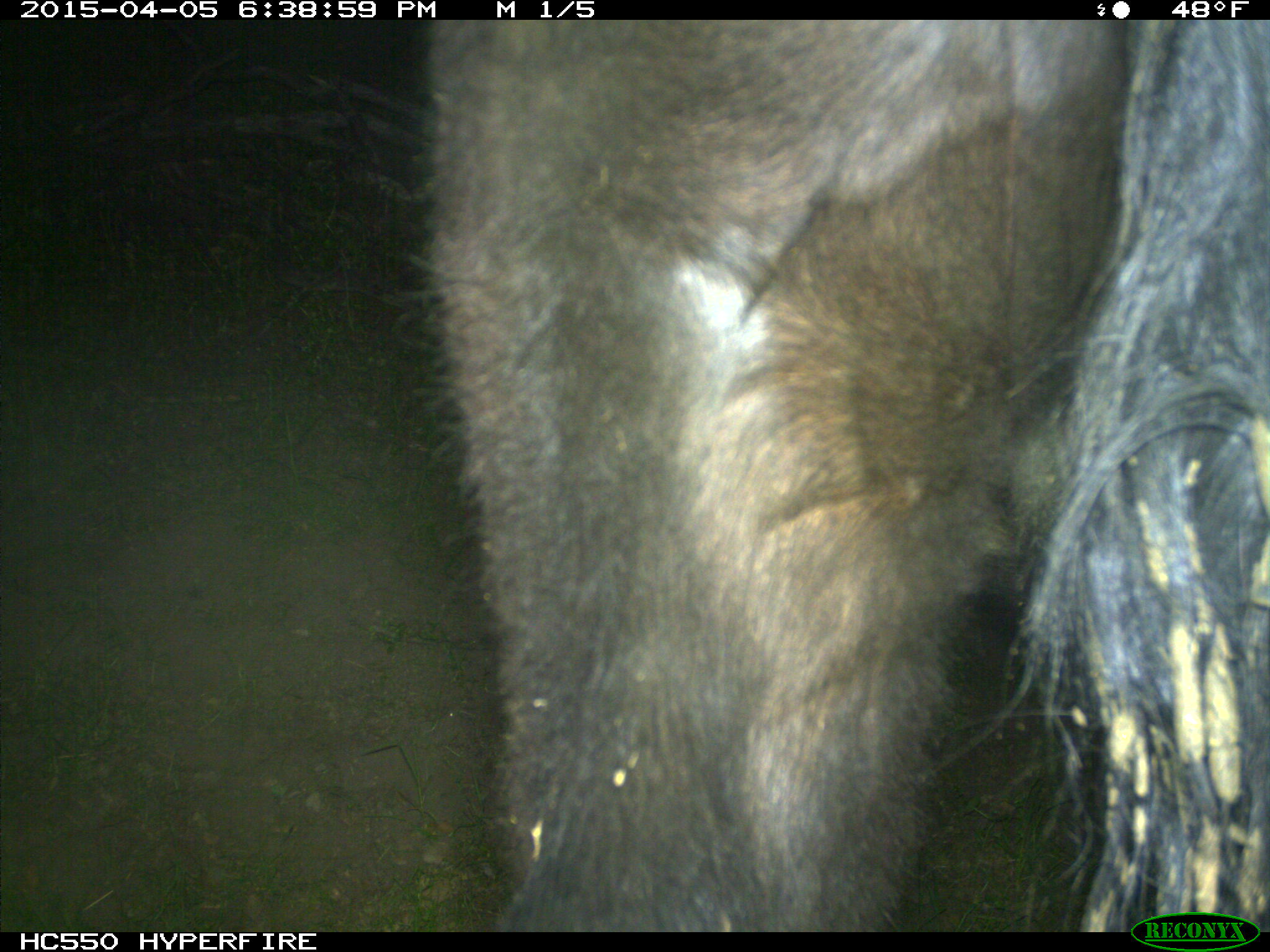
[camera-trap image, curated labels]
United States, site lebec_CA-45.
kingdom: Animalia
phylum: Chordata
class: Mammalia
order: Artiodactyla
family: Bovidae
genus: Bos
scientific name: Bos taurus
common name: domestic cow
Bos taurus (domestic cow).